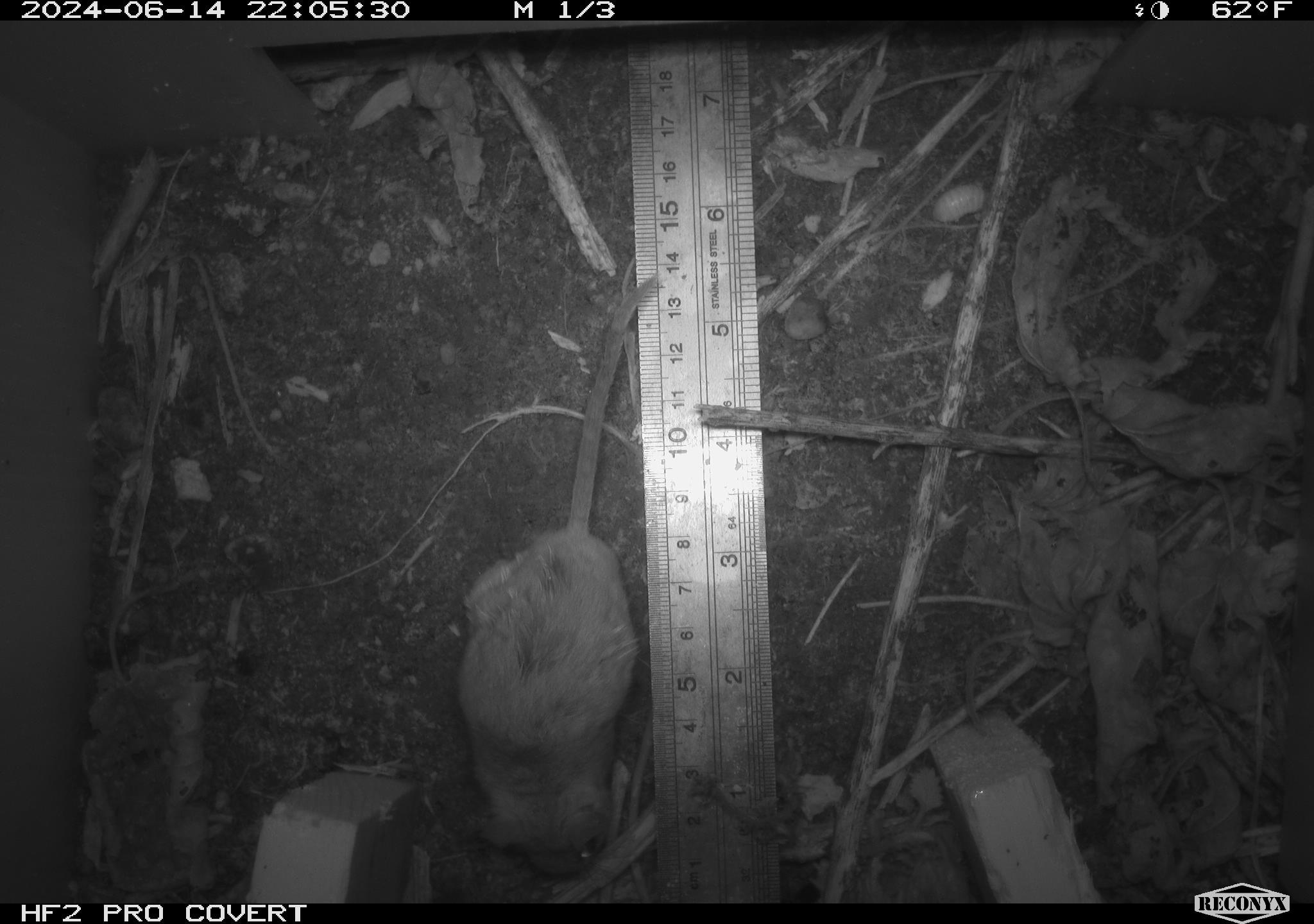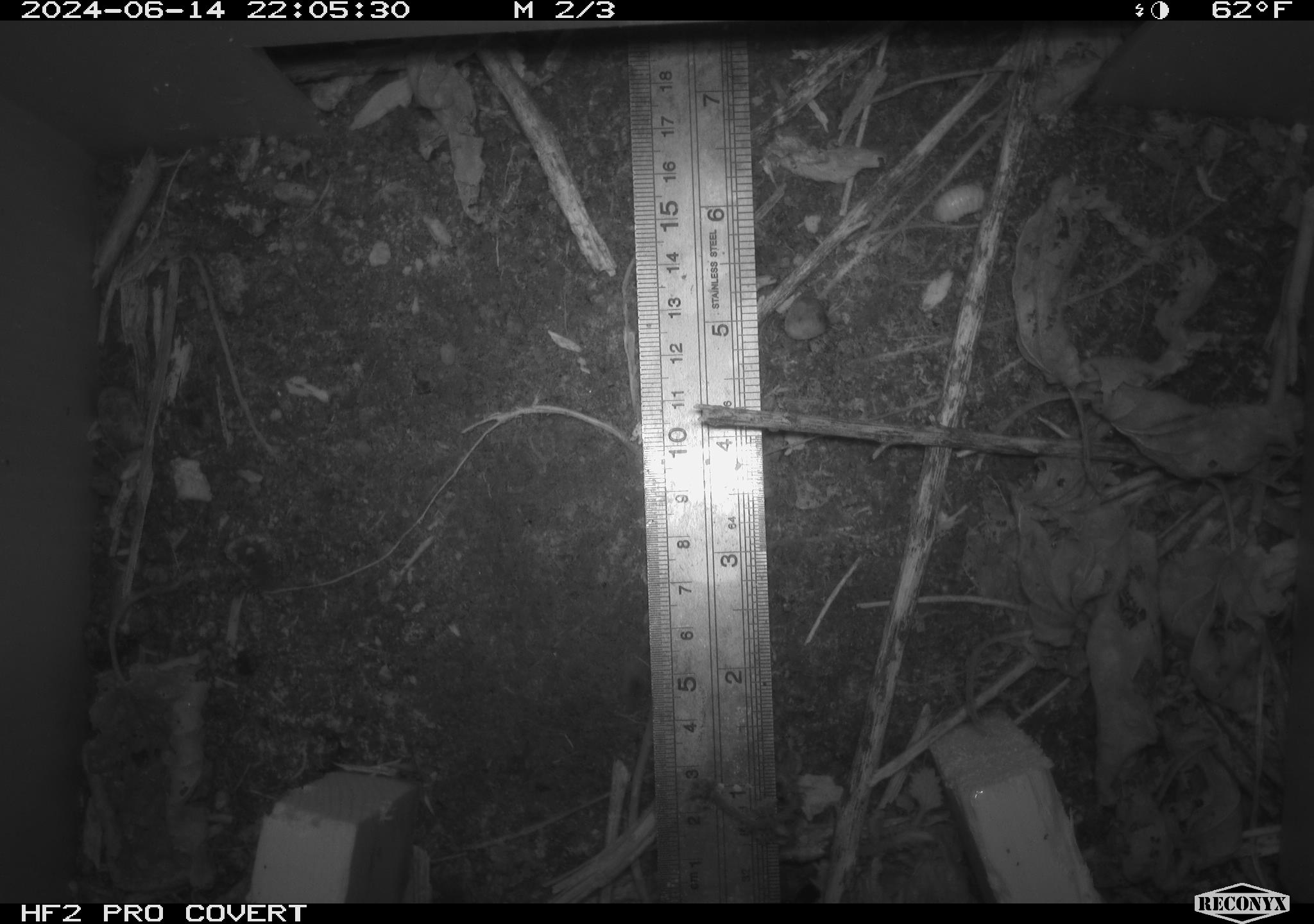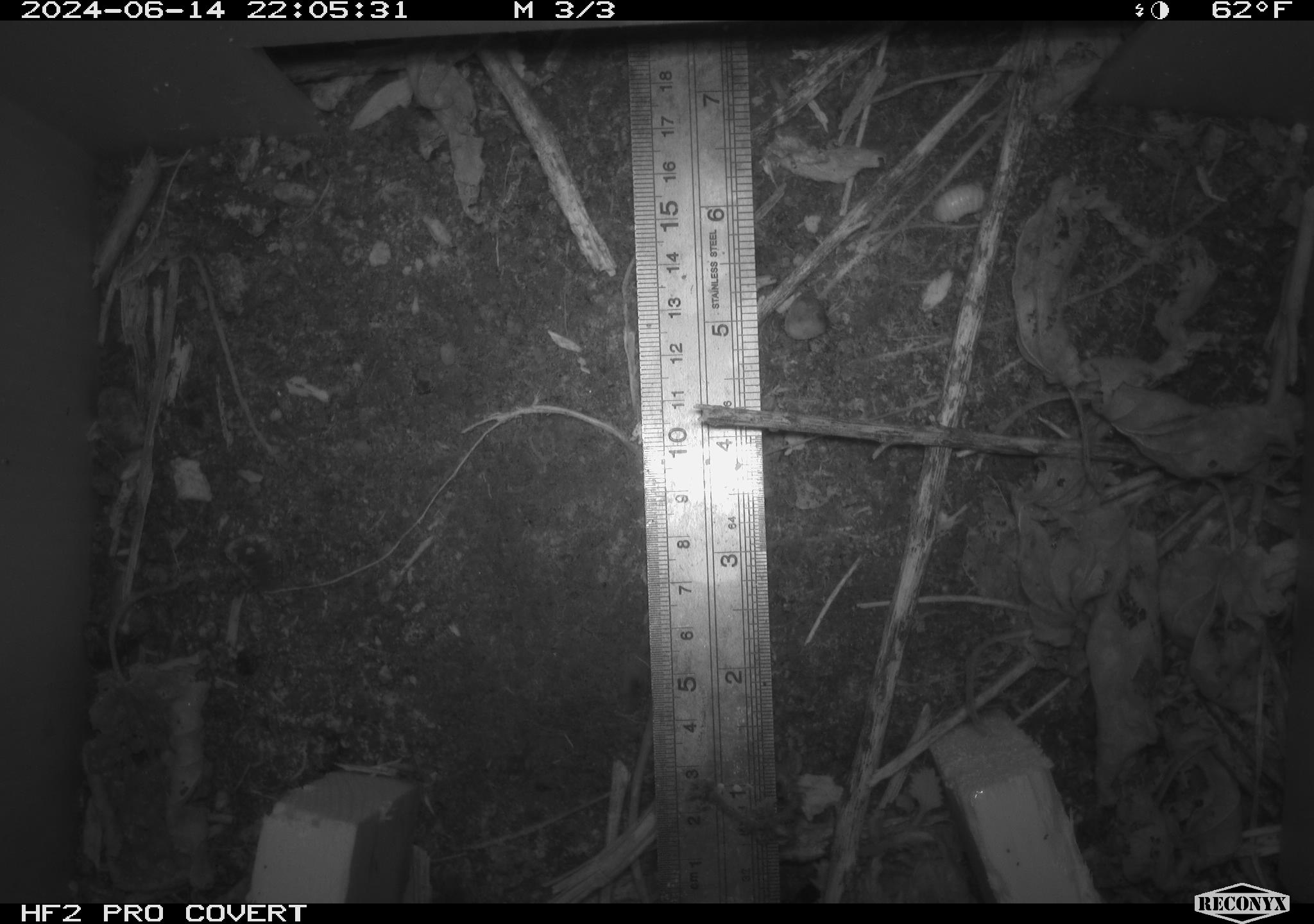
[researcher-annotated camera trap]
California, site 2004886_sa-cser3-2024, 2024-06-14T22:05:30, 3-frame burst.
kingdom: Animalia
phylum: Chordata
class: Mammalia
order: Rodentia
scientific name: Rodentia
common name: rodent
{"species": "rodent (Rodentia)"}